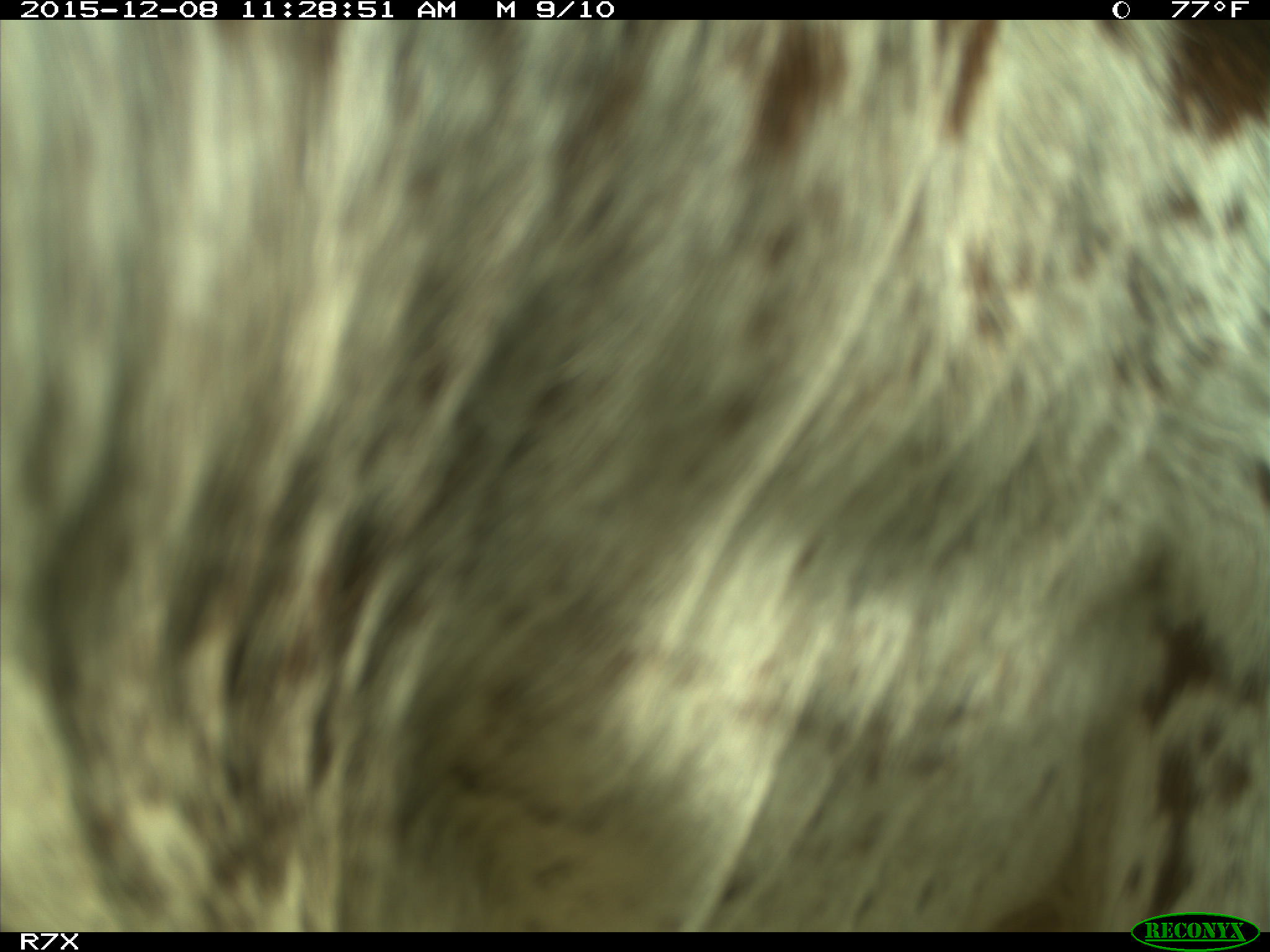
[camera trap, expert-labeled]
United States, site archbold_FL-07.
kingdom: Animalia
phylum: Chordata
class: Mammalia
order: Artiodactyla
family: Bovidae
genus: Bos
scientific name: Bos taurus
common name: domestic cow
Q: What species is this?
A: Bos taurus (domestic cow).